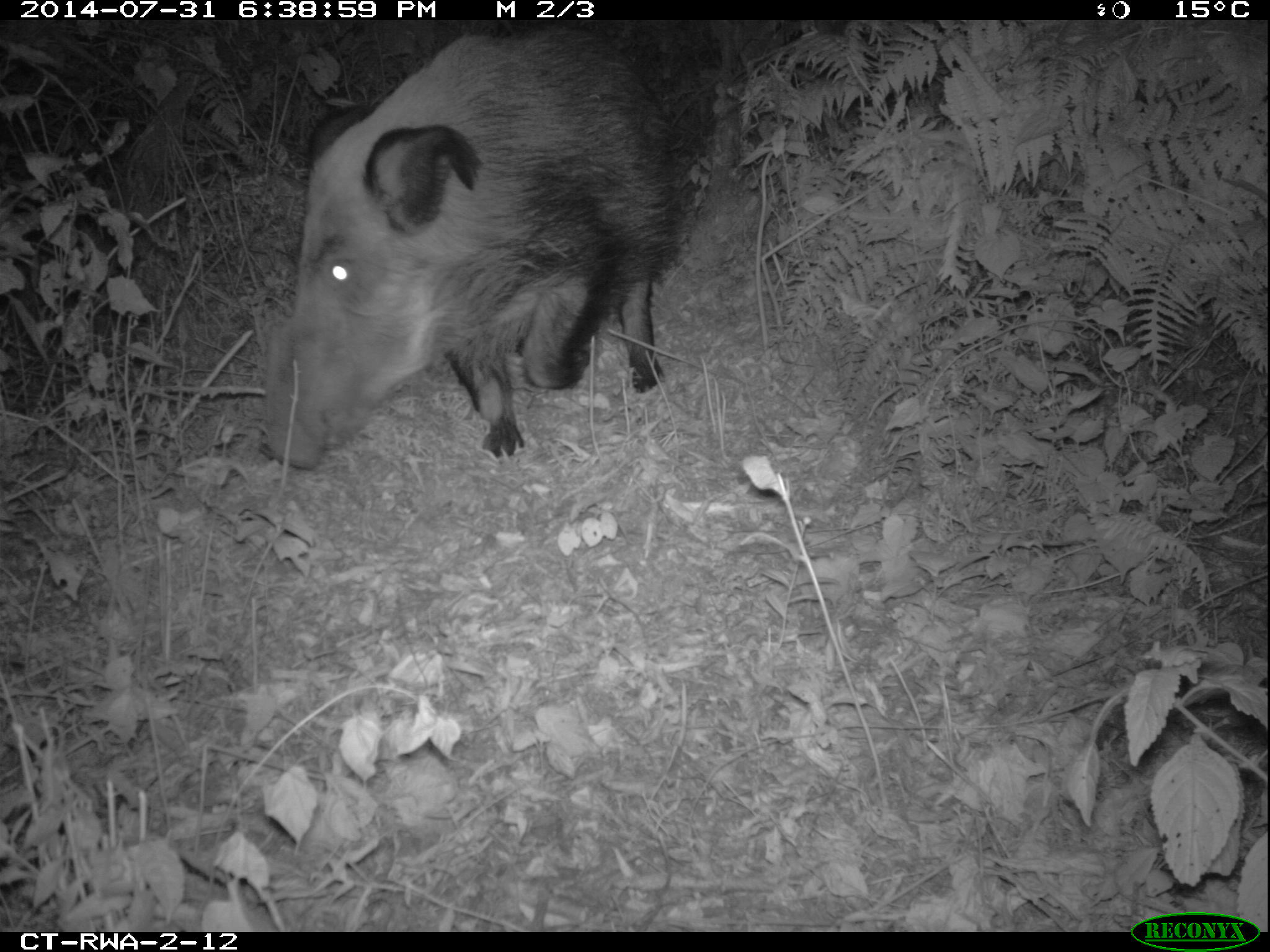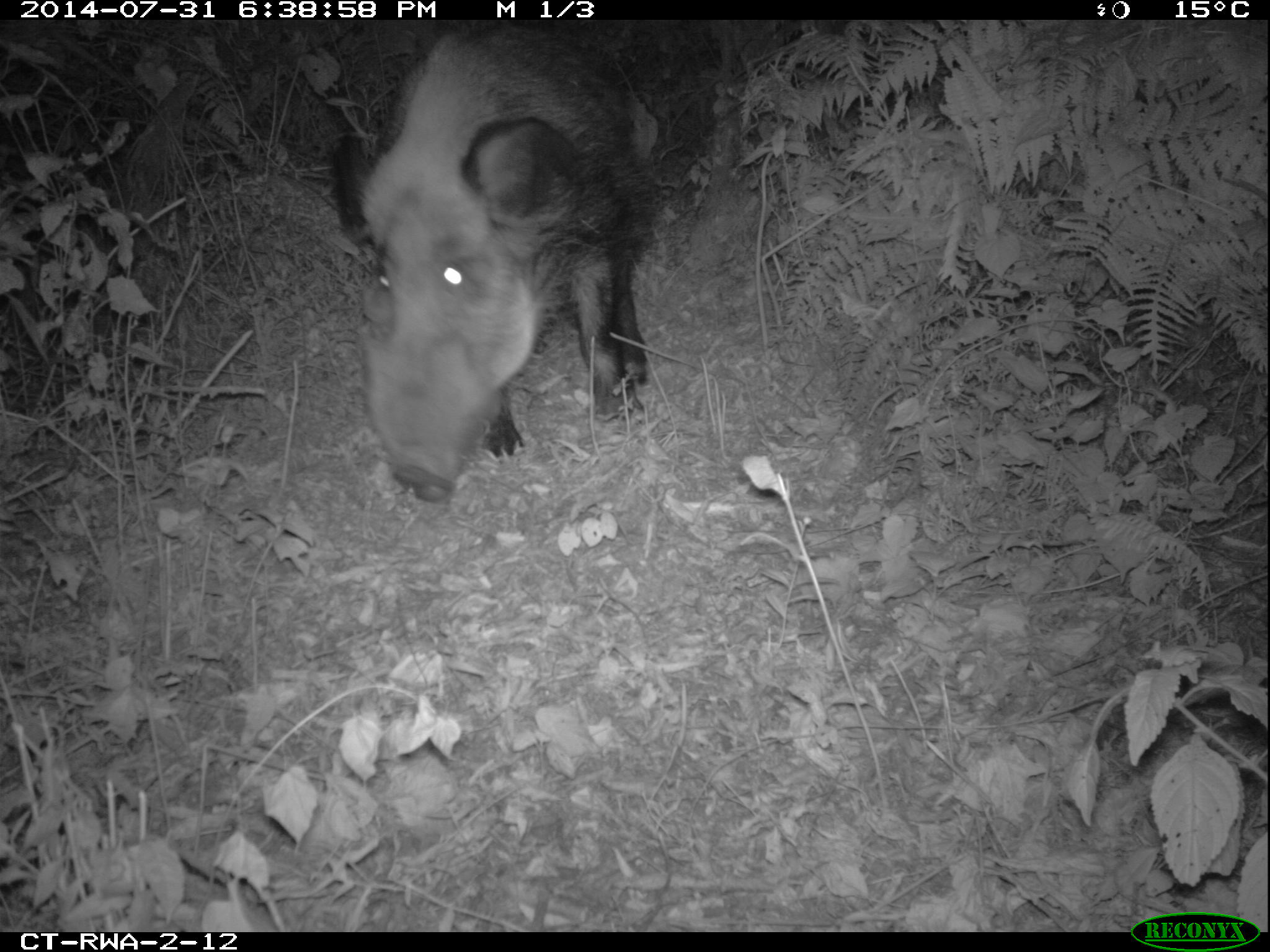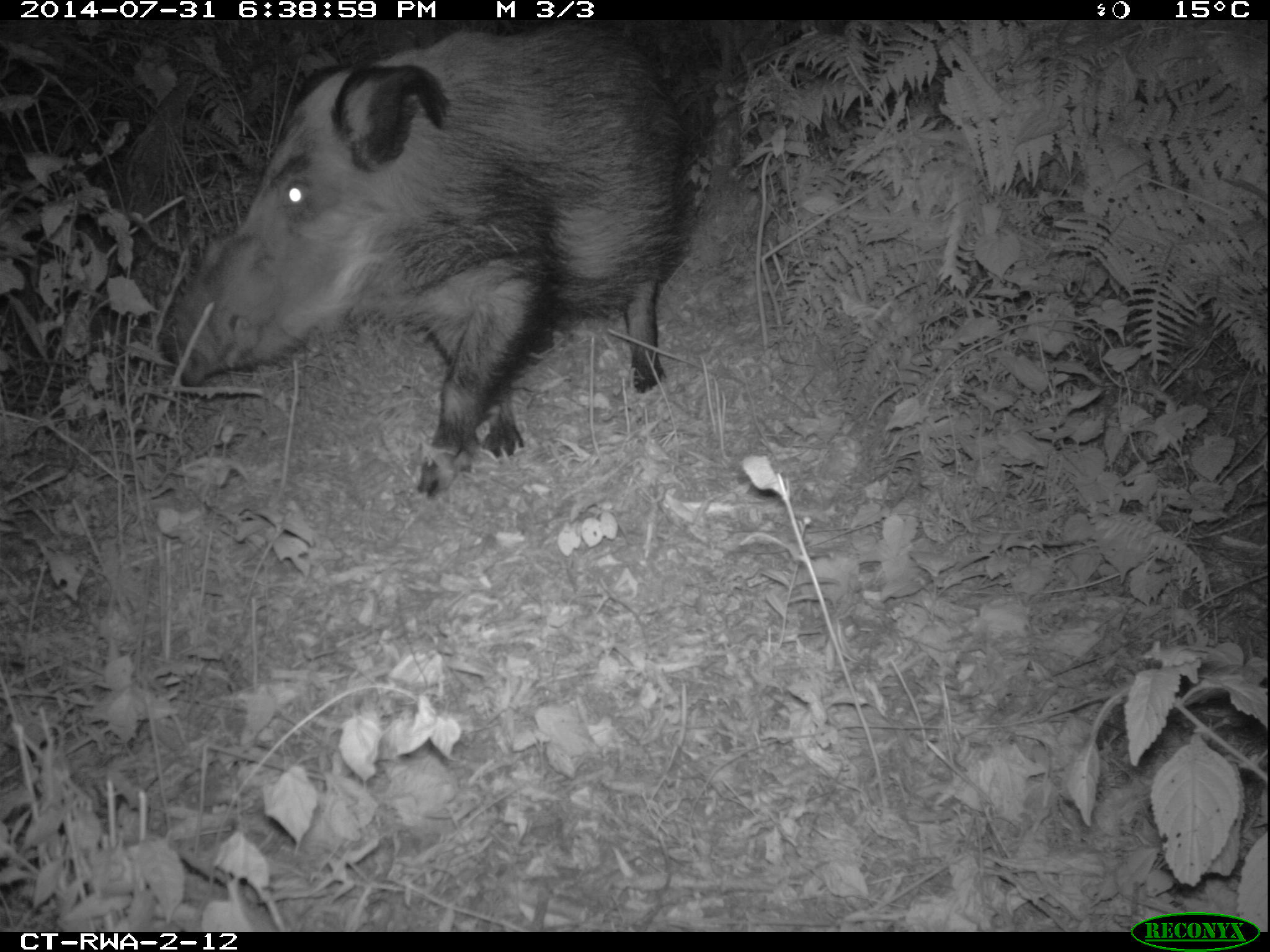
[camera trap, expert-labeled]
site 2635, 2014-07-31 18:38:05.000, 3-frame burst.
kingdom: Animalia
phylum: Chordata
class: Mammalia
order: Artiodactyla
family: Suidae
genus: Potamochoerus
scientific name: Potamochoerus larvatus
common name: bushpig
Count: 2.